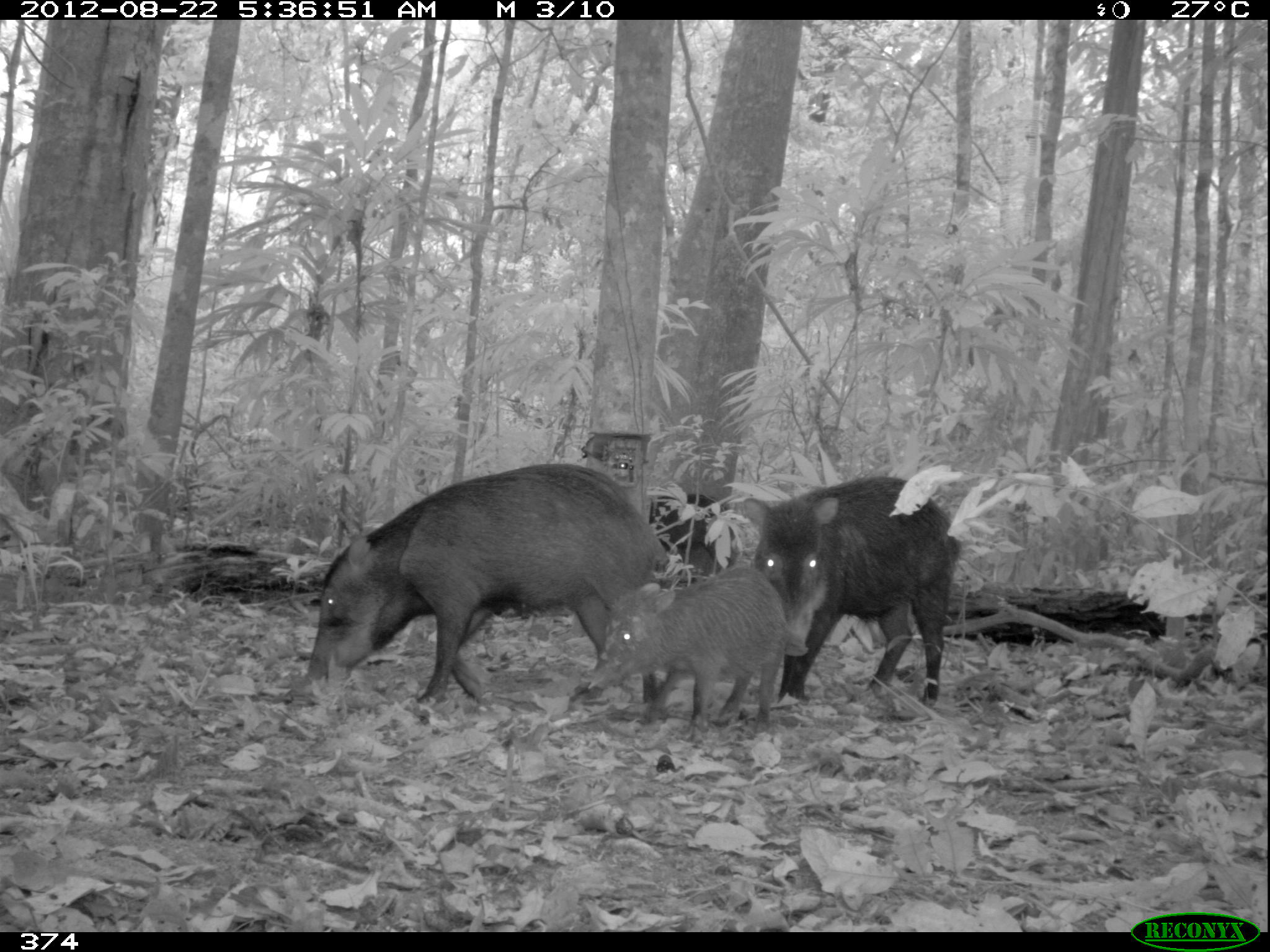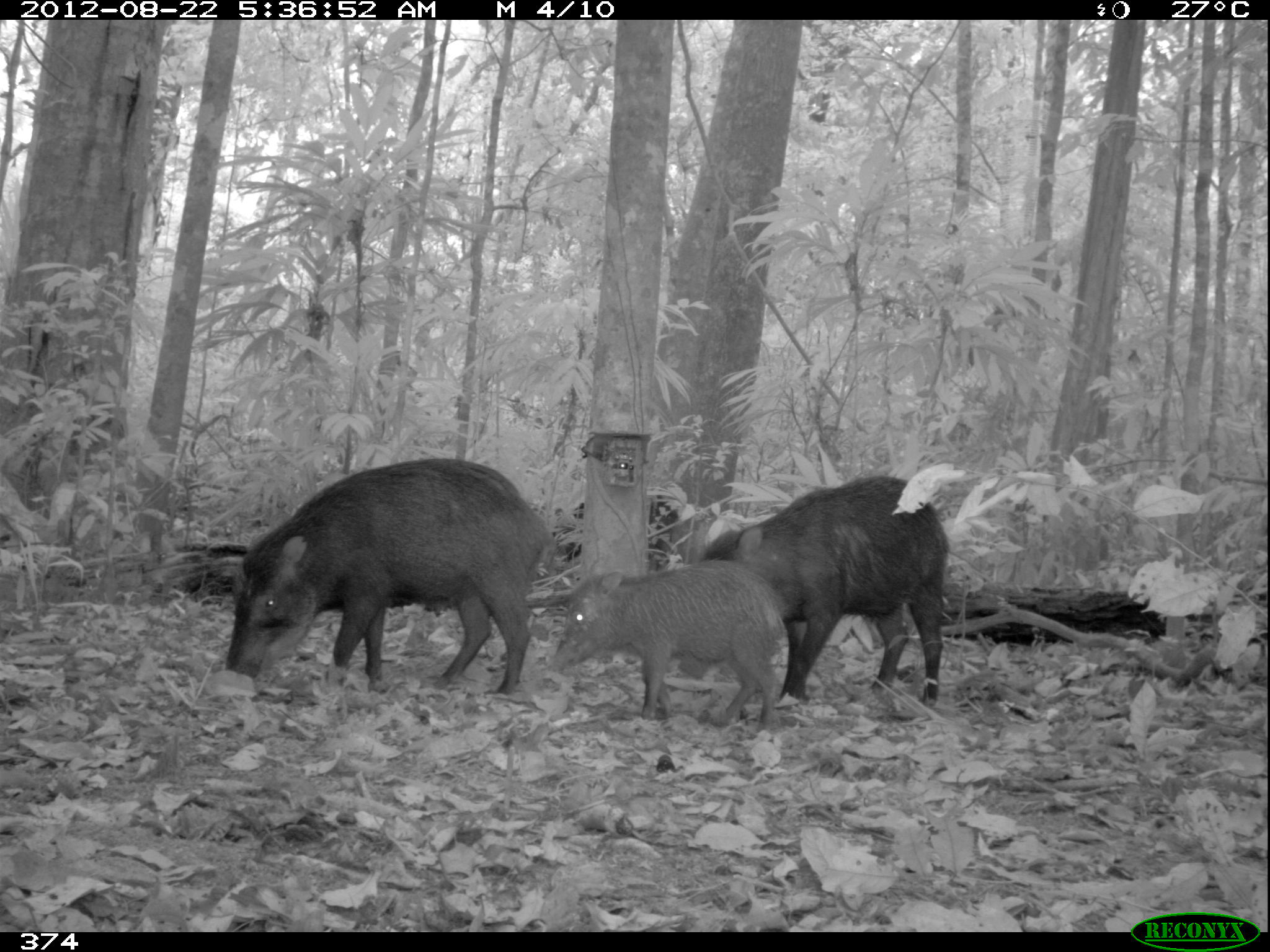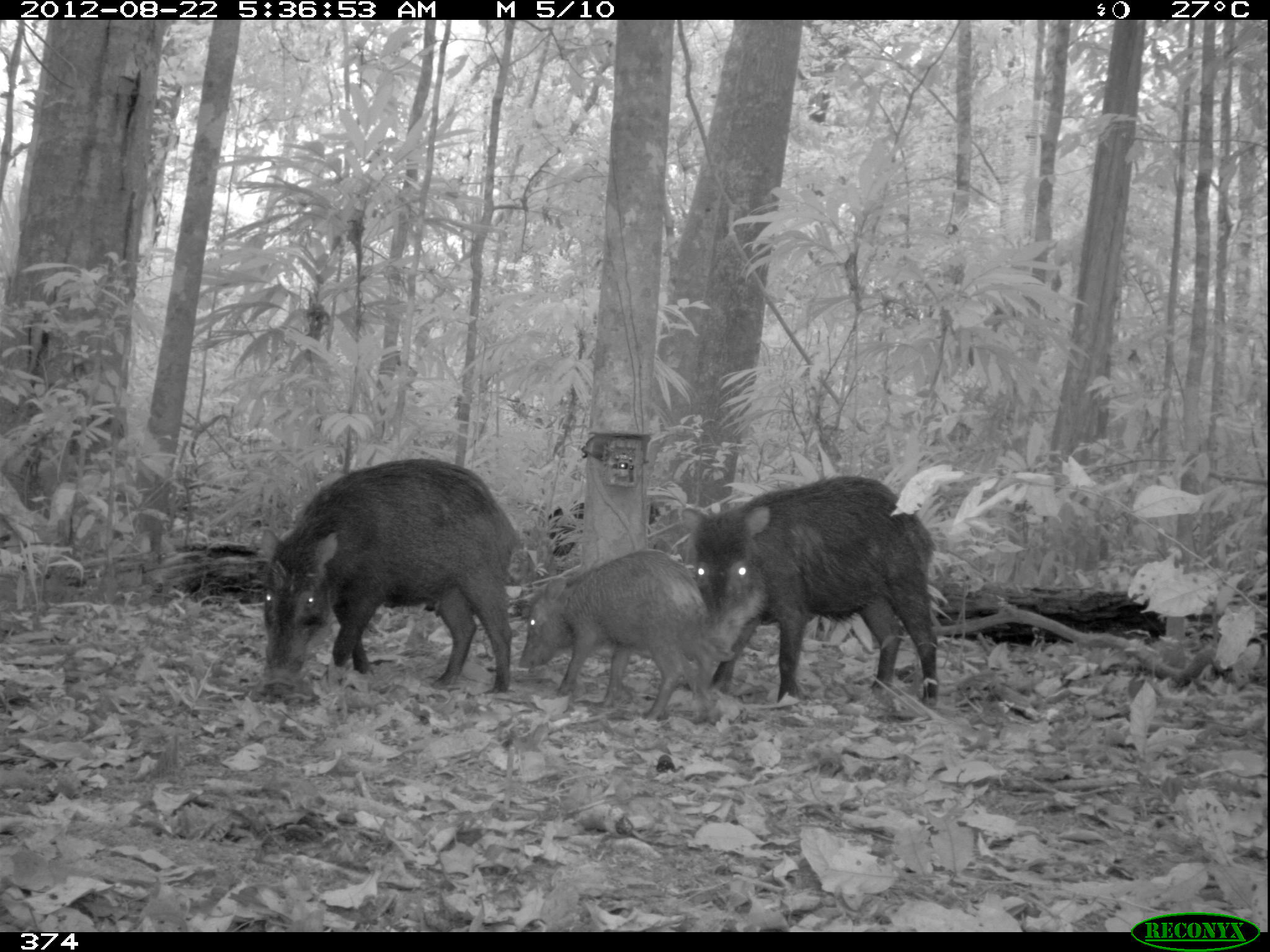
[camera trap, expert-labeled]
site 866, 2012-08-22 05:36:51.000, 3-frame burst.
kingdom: Animalia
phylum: Chordata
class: Mammalia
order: Artiodactyla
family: Tayassuidae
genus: Tayassu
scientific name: Tayassu pecari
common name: white-lipped peccary